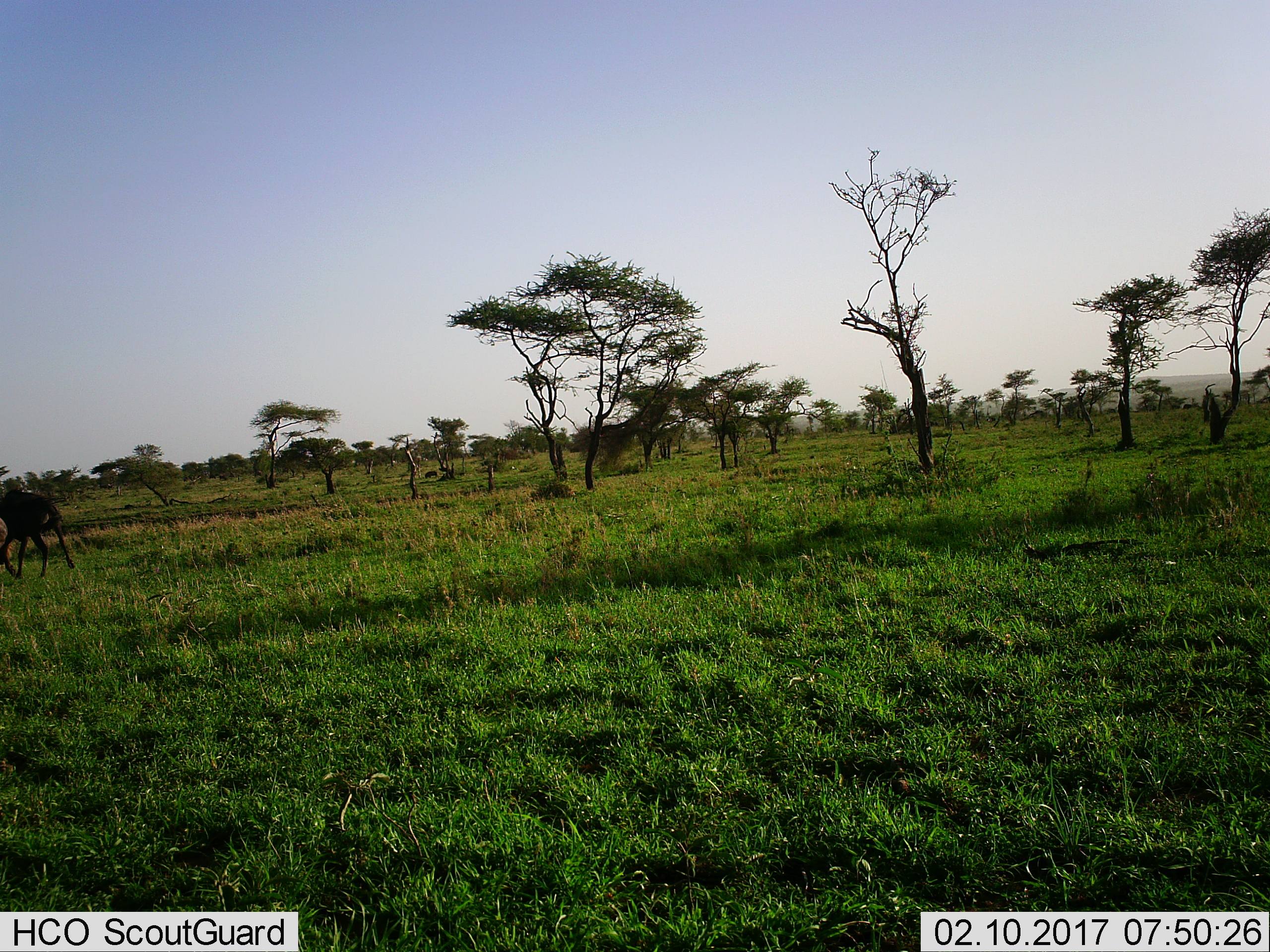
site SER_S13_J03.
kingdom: Animalia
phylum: Chordata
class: Mammalia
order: Artiodactyla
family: Bovidae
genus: Connochaetes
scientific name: Connochaetes taurinus taurinus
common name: blue wildebeest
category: wildebeestblue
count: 1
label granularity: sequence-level